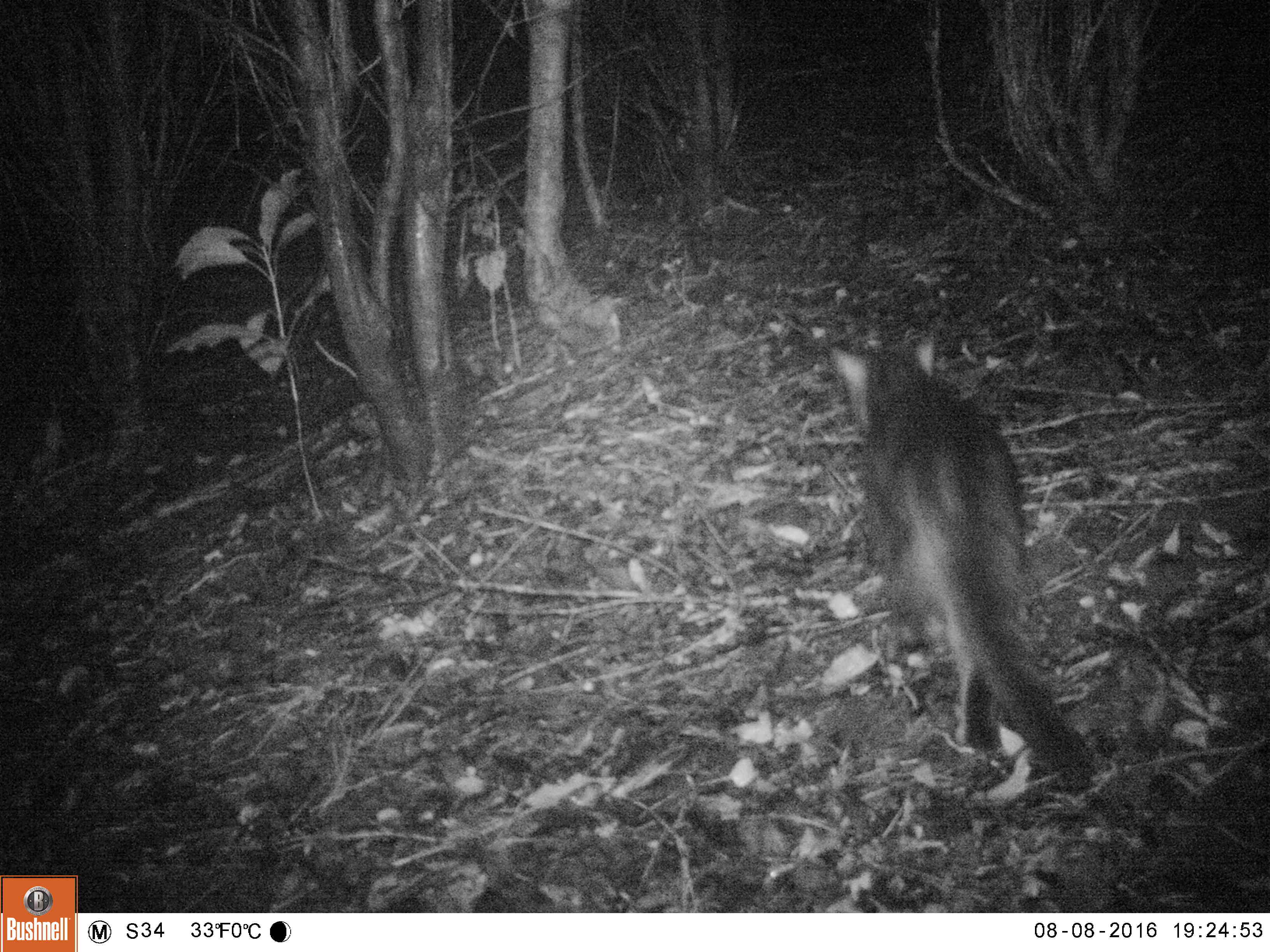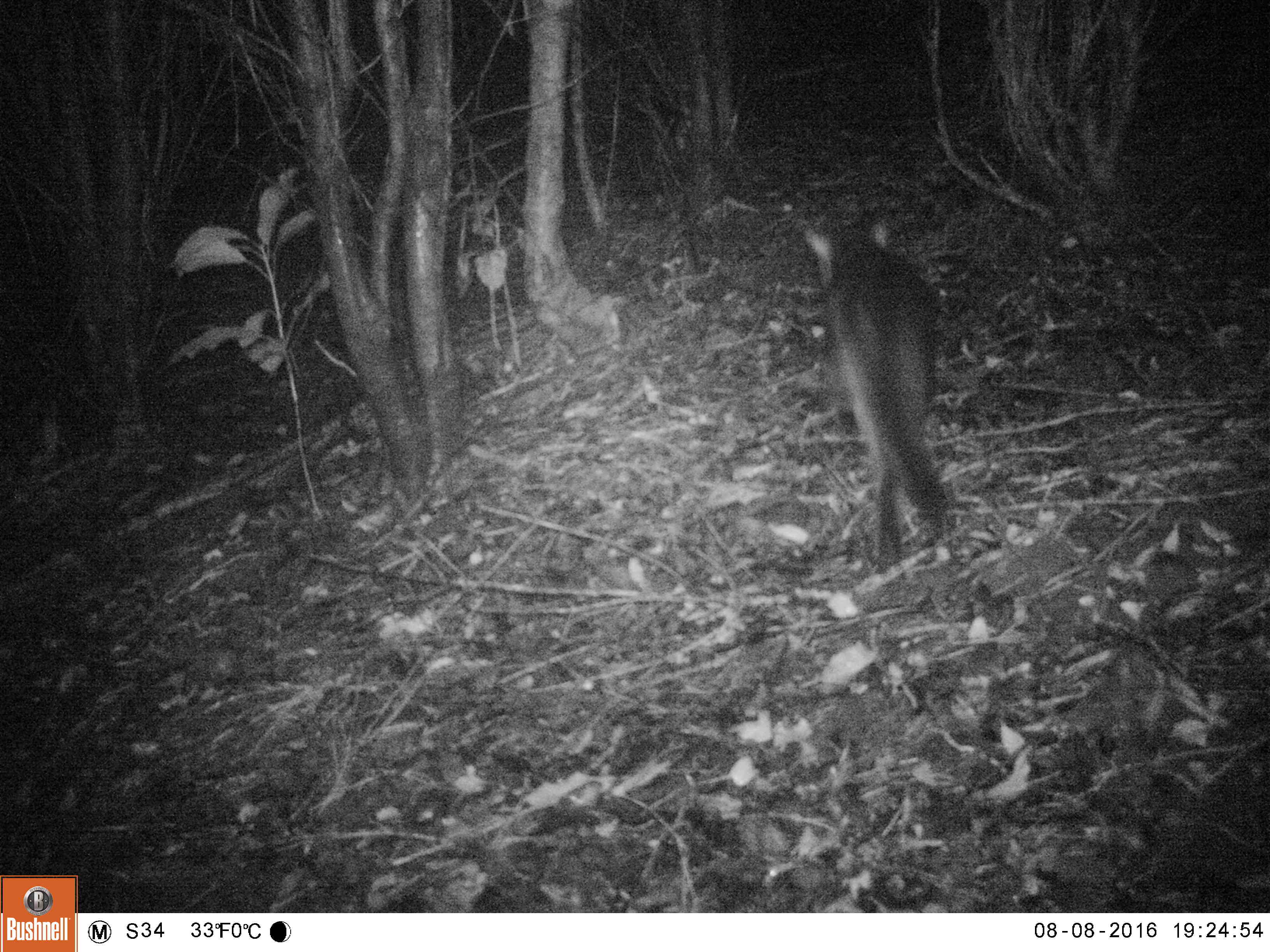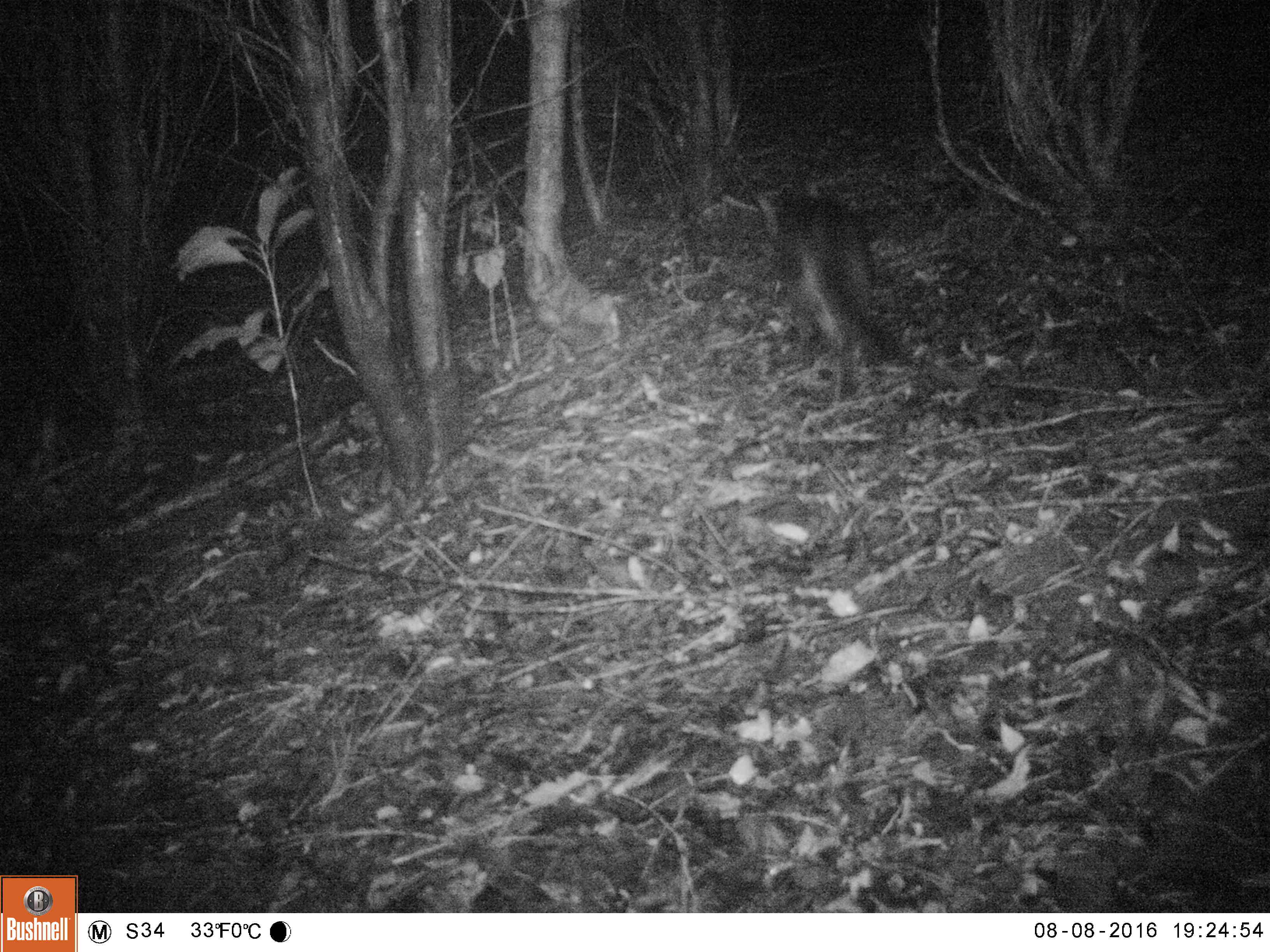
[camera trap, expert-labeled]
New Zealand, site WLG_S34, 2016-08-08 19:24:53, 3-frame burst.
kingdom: Animalia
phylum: Chordata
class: Mammalia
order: Carnivora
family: Felidae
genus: Felis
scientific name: Felis catus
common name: domestic cat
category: cat